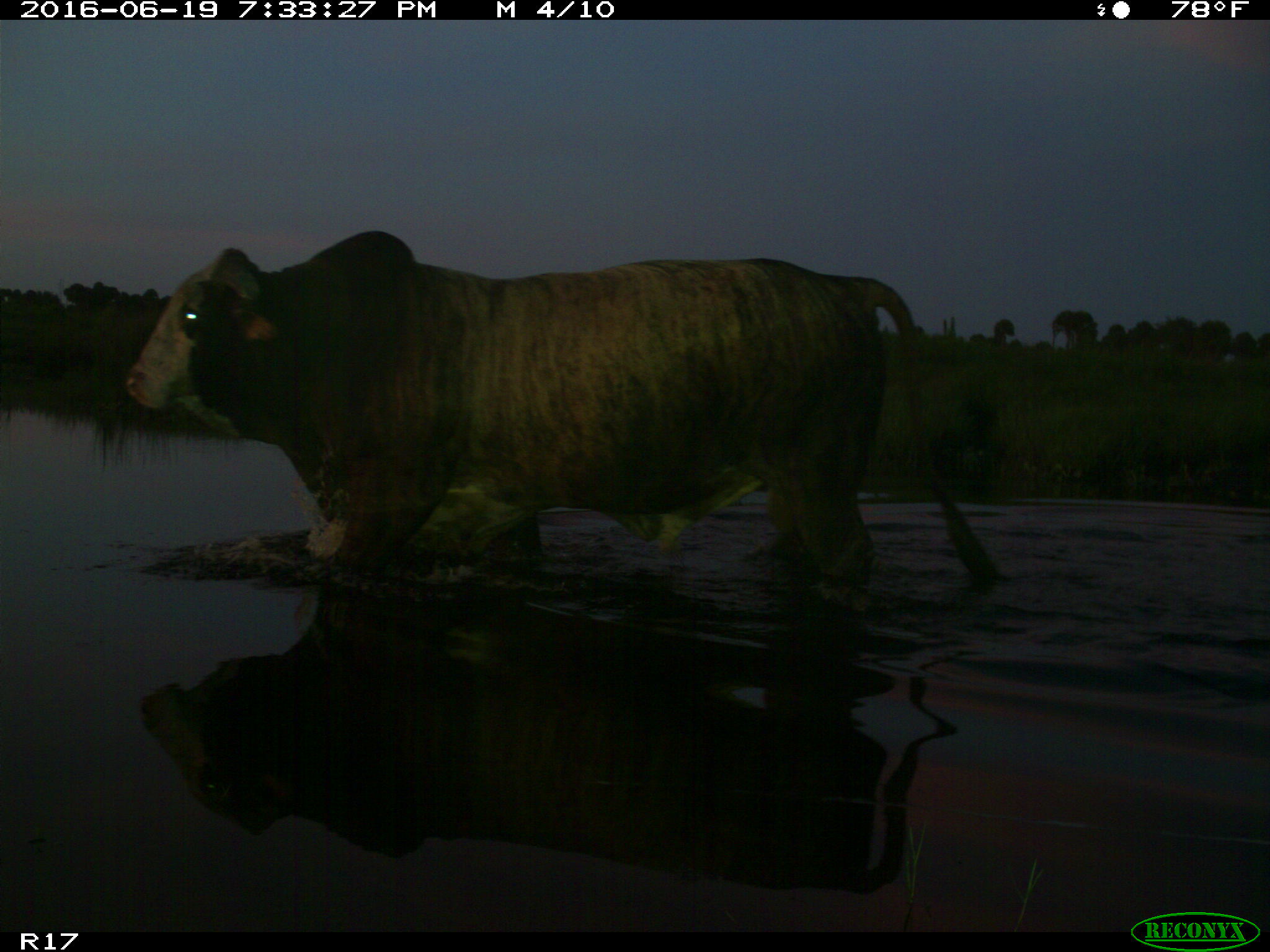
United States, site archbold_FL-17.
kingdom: Animalia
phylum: Chordata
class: Mammalia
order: Artiodactyla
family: Bovidae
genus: Bos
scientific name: Bos taurus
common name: domestic cow